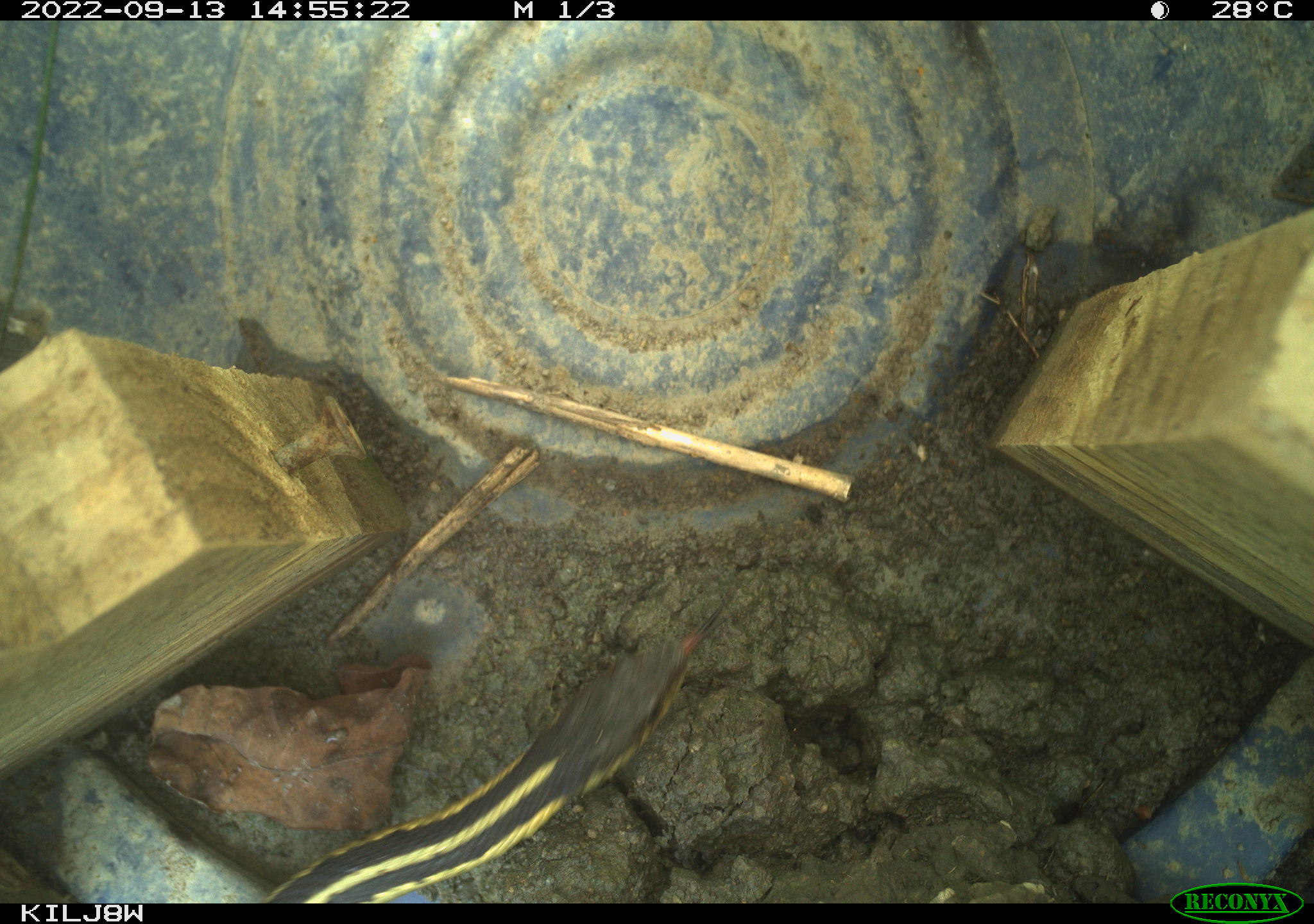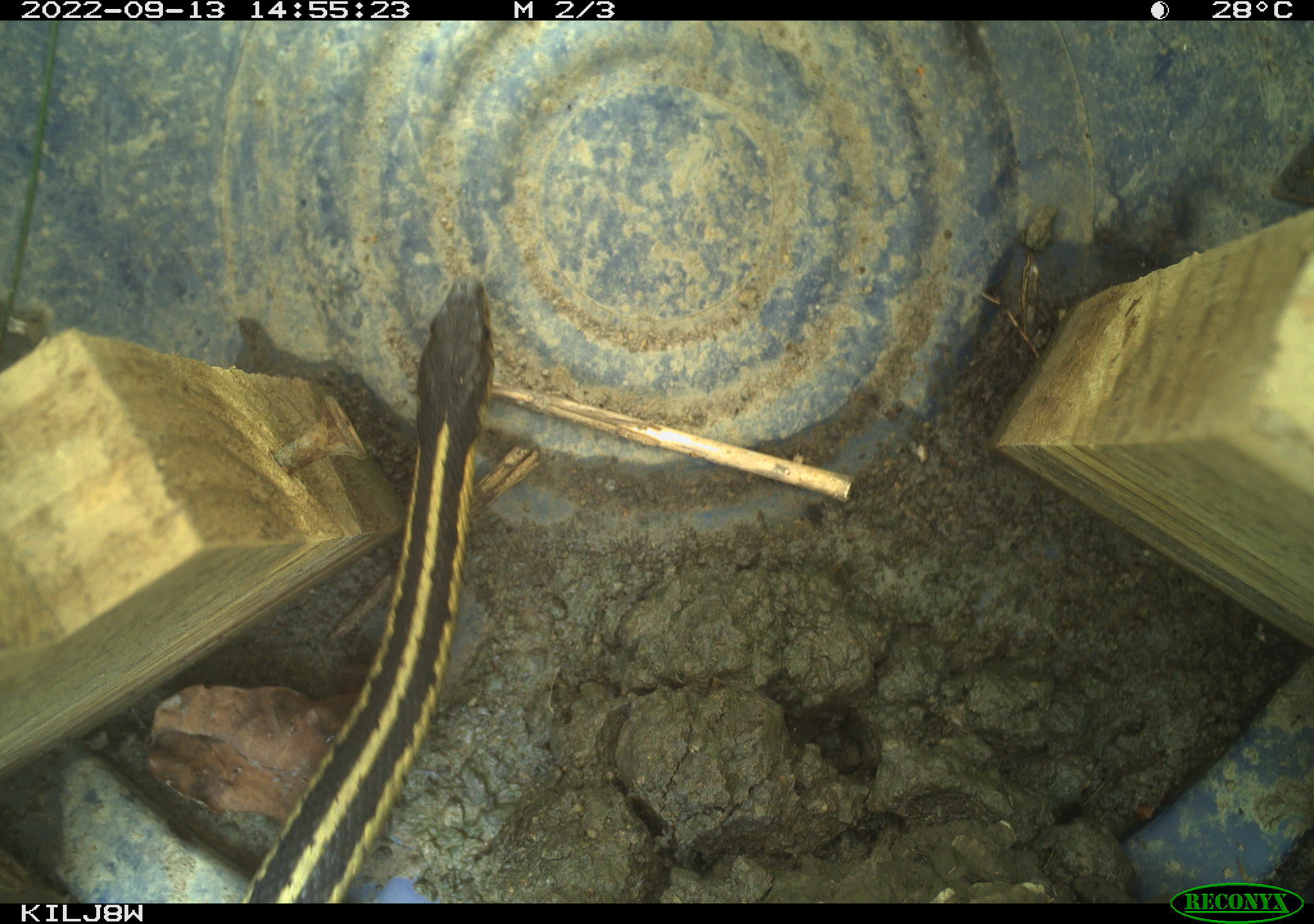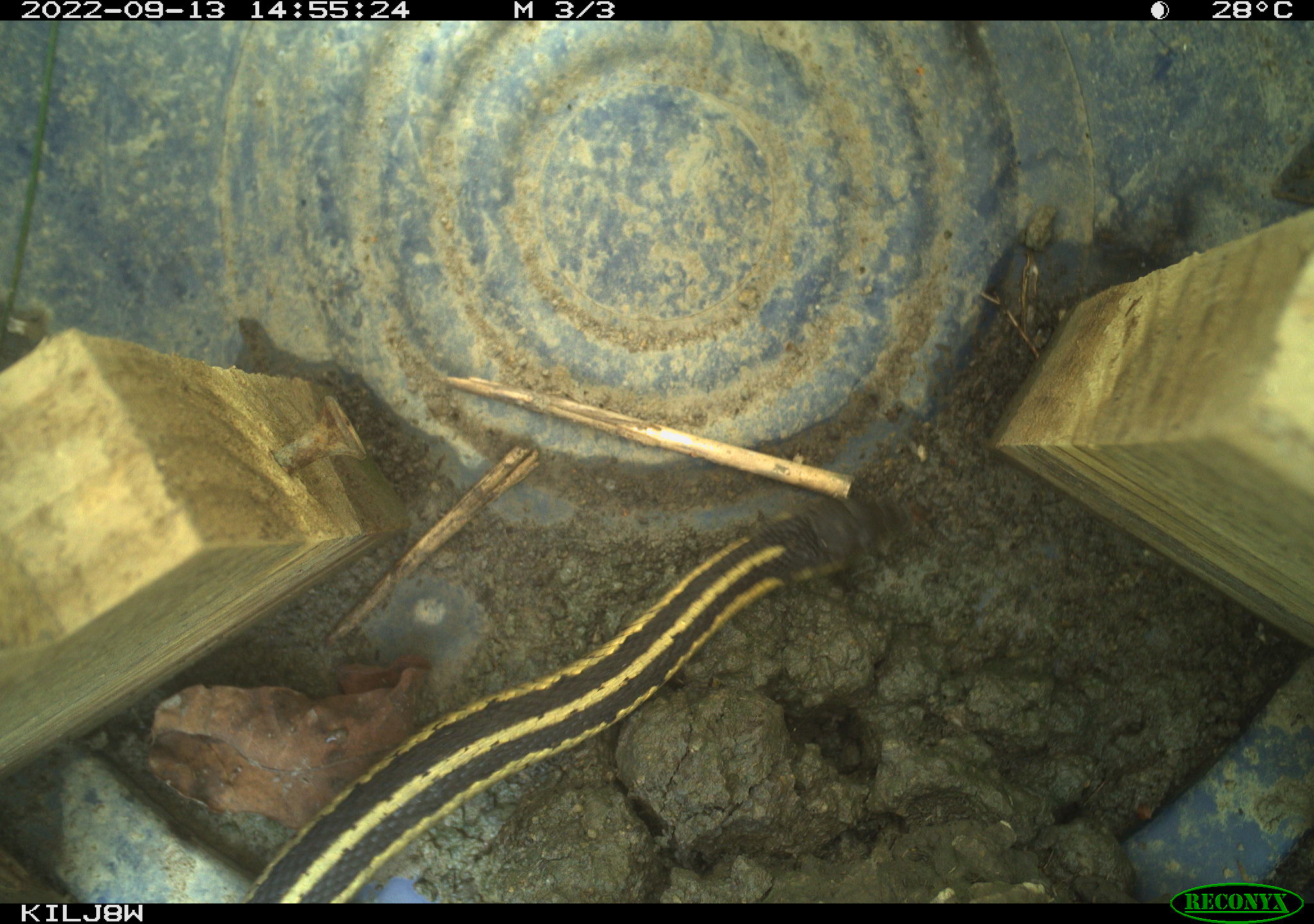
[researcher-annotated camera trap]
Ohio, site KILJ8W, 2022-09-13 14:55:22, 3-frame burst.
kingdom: Animalia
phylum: Chordata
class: Reptilia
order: Squamata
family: Colubridae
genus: Thamnophis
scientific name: Thamnophis sirtalis sirtalis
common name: eastern gartersnake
Eastern gartersnake (Thamnophis sirtalis sirtalis).